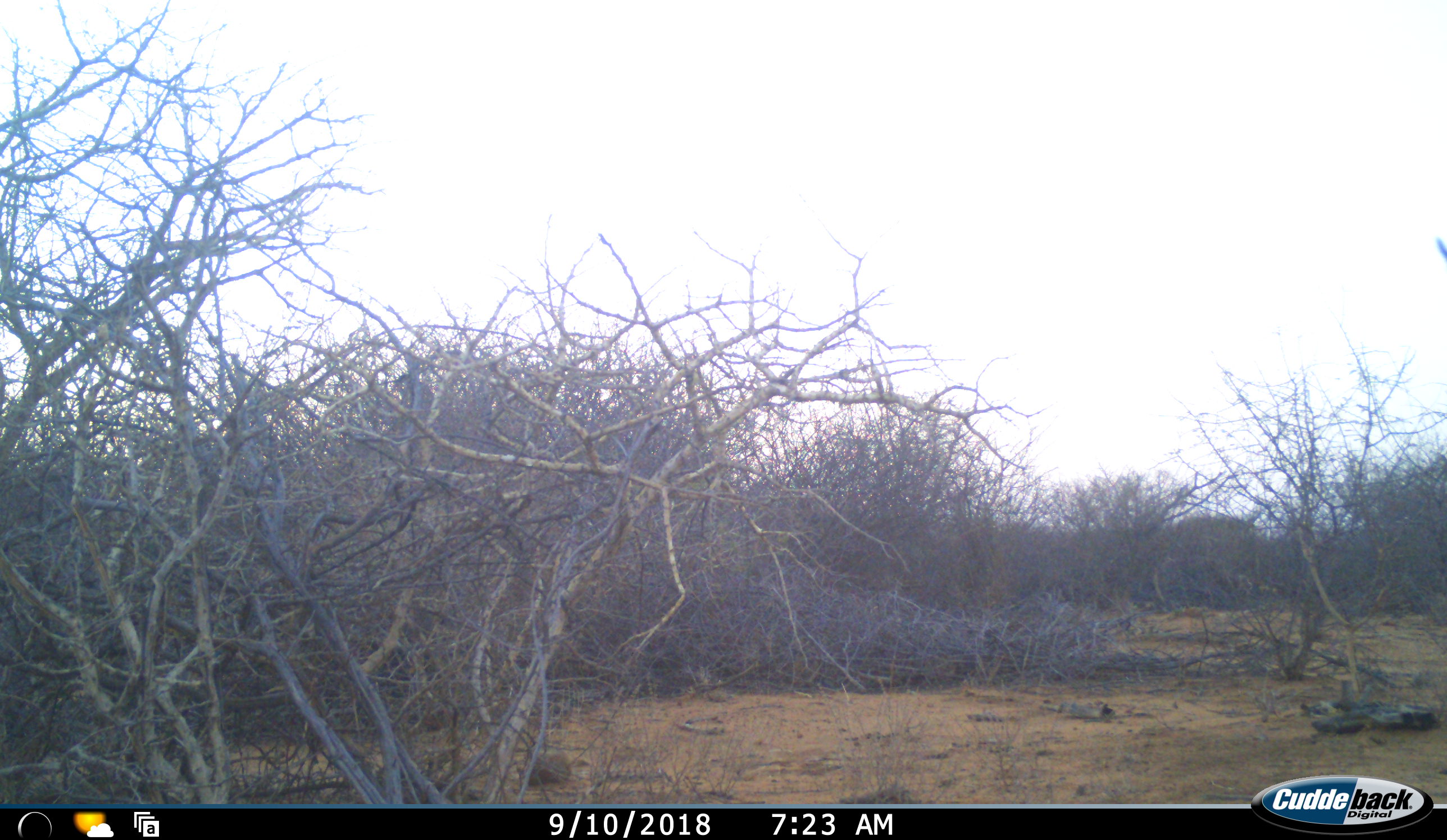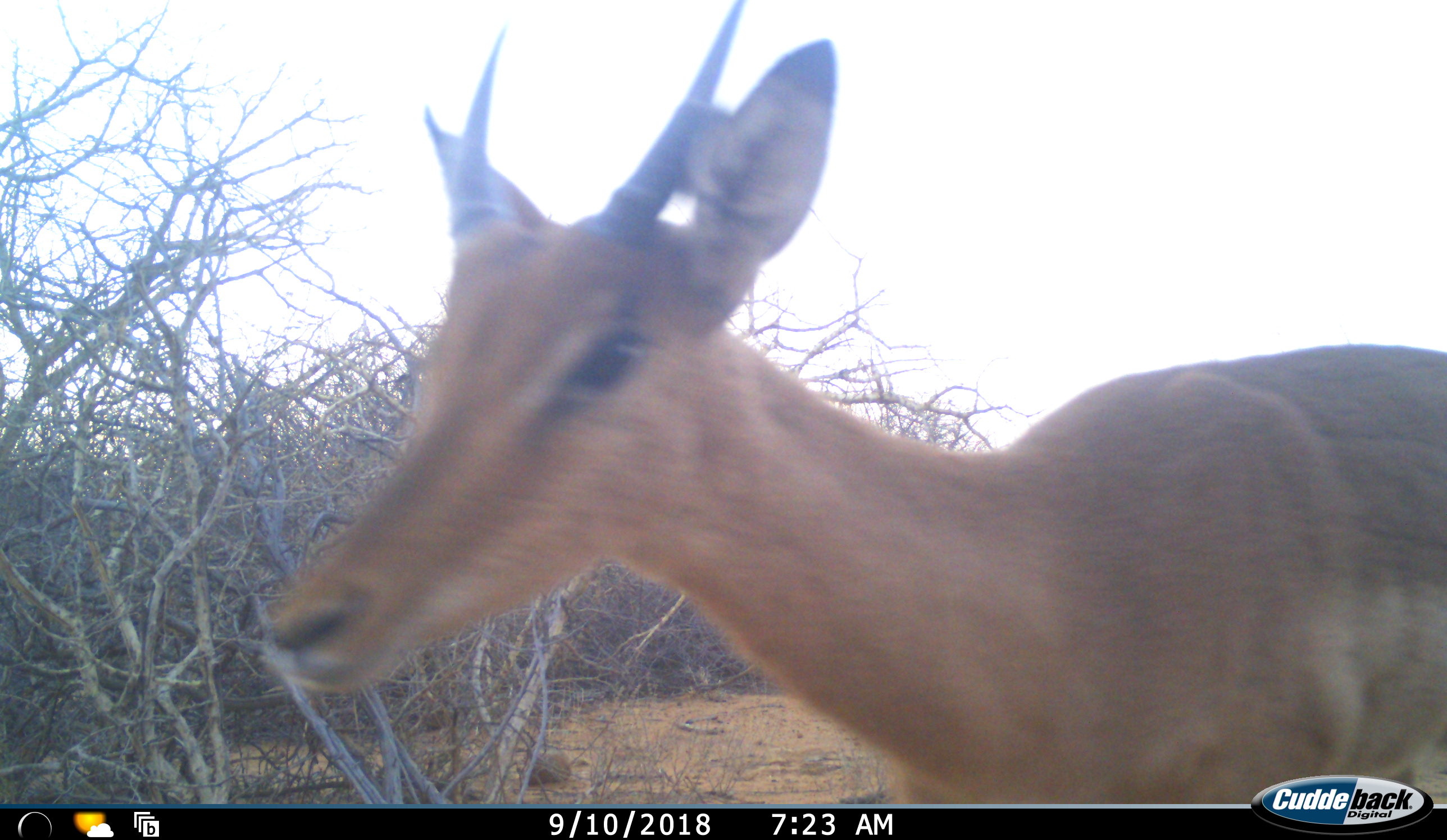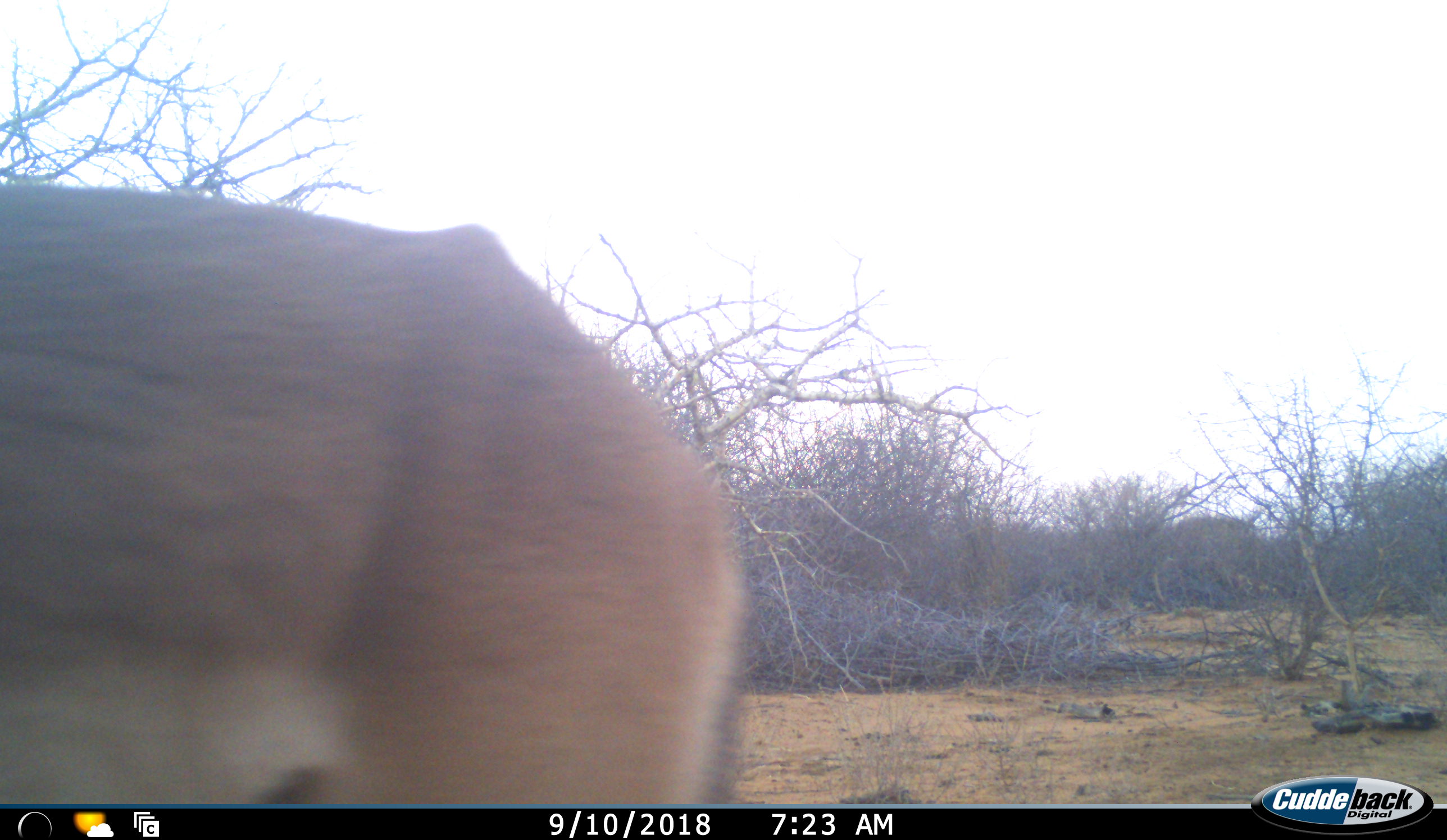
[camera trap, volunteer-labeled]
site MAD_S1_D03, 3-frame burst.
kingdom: Animalia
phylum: Chordata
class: Mammalia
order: Artiodactyla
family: Bovidae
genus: Aepyceros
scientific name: Aepyceros melampus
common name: impala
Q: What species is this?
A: Impala (Aepyceros melampus).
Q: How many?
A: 1.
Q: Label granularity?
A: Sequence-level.